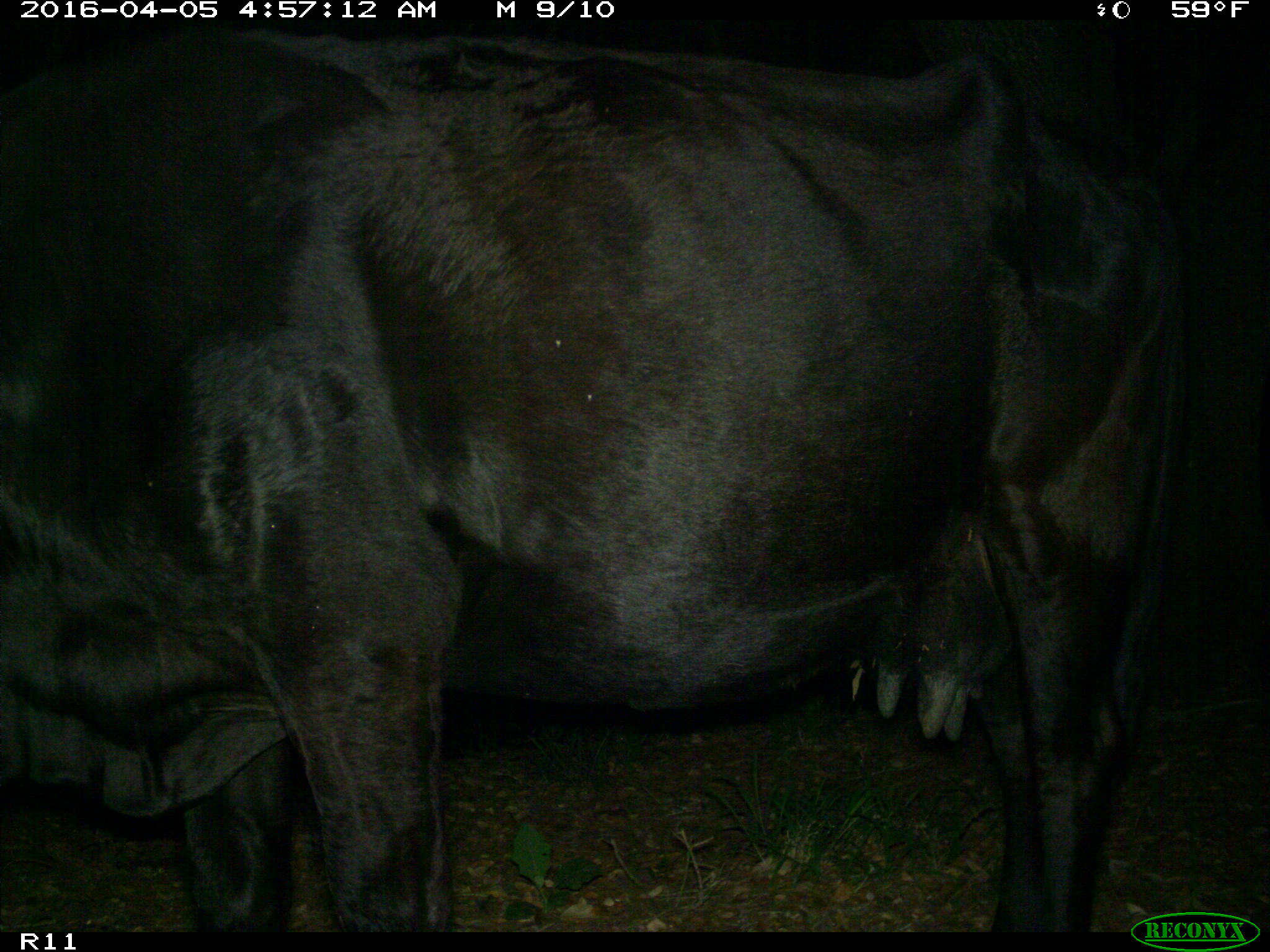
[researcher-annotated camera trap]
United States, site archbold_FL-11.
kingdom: Animalia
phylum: Chordata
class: Mammalia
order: Artiodactyla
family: Bovidae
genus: Bos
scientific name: Bos taurus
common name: domestic cow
Bos taurus (domestic cow).